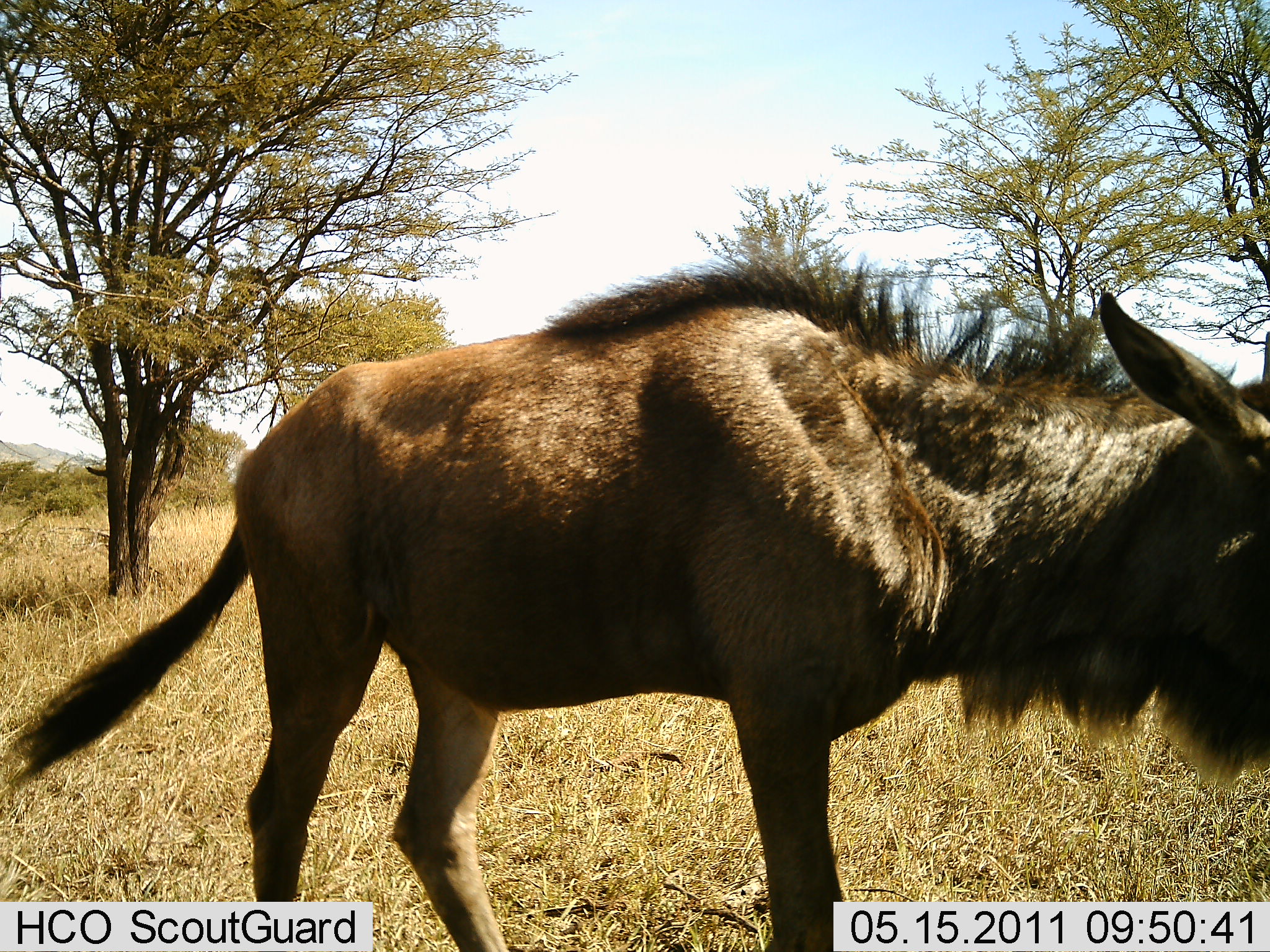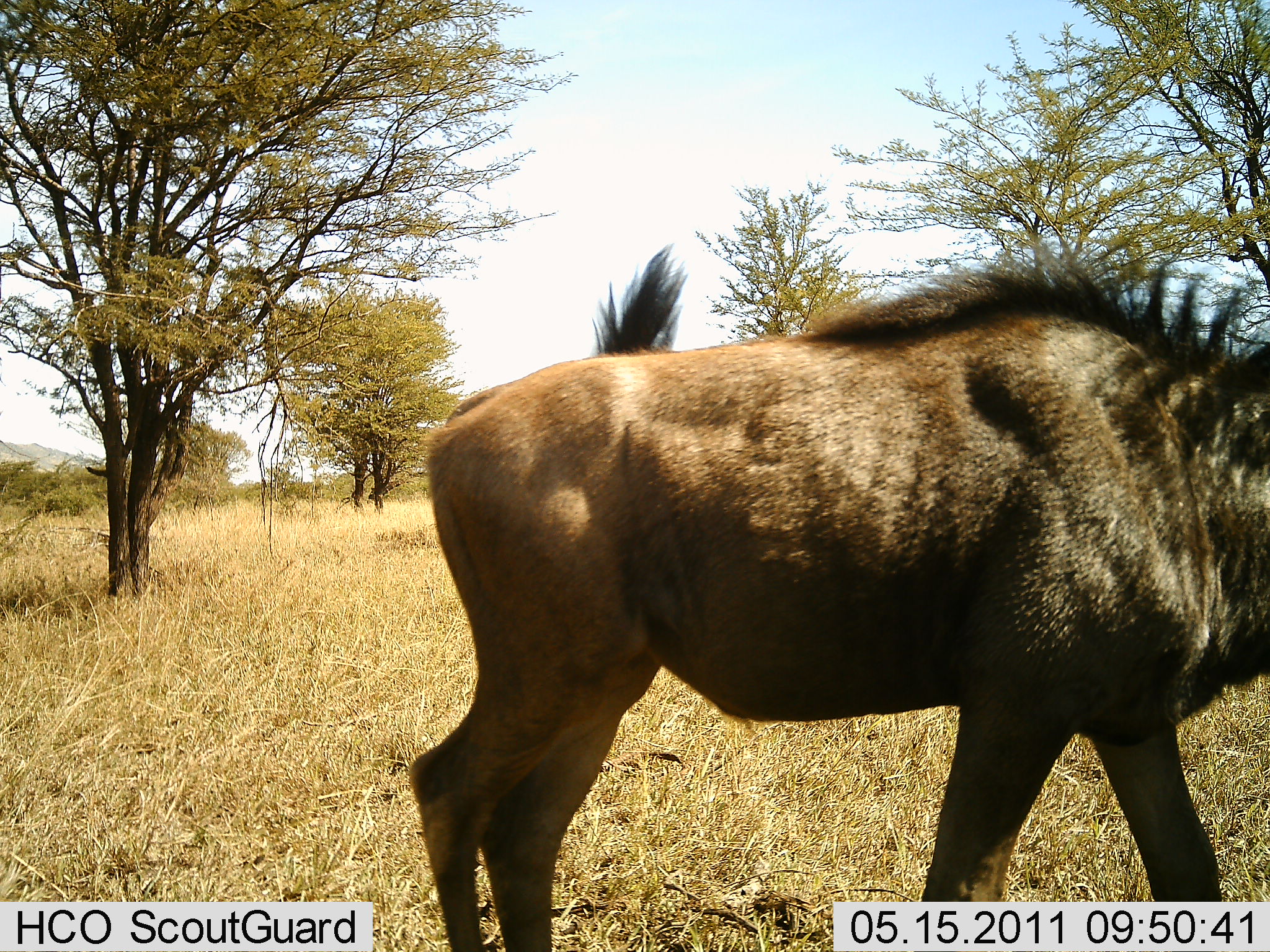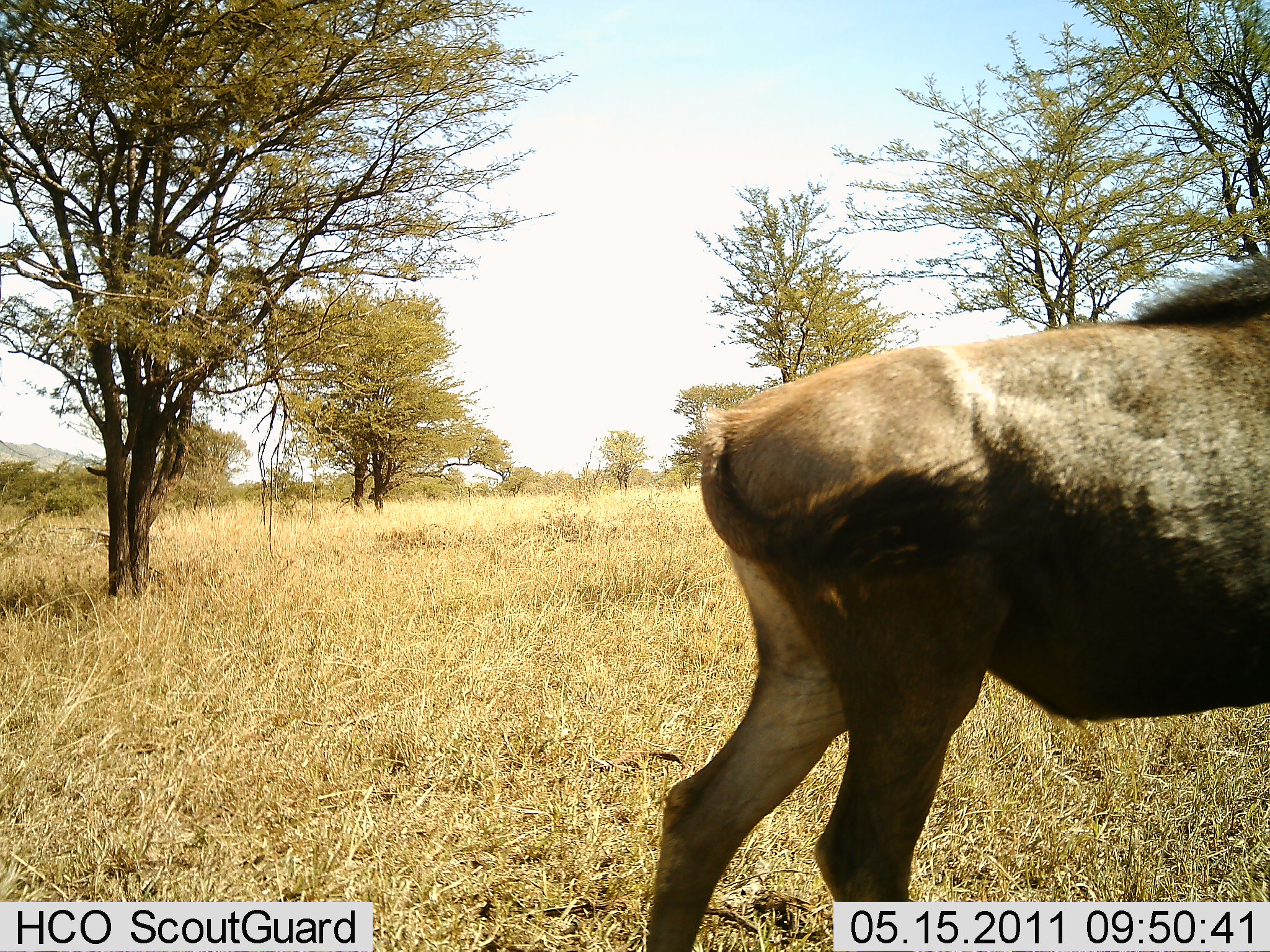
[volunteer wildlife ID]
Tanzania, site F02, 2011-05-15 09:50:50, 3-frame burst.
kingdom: Animalia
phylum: Chordata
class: Mammalia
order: Artiodactyla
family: Bovidae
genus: Connochaetes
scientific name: Connochaetes taurinus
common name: blue wildebeest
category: wildebeest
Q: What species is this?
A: Wildebeest (blue wildebeest) (Connochaetes taurinus).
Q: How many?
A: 1.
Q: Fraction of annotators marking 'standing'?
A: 0%.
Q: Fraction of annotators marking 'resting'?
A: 0%.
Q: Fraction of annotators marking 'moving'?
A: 100%.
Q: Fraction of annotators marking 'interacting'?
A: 0%.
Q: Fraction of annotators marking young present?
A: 9%.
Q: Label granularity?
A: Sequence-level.